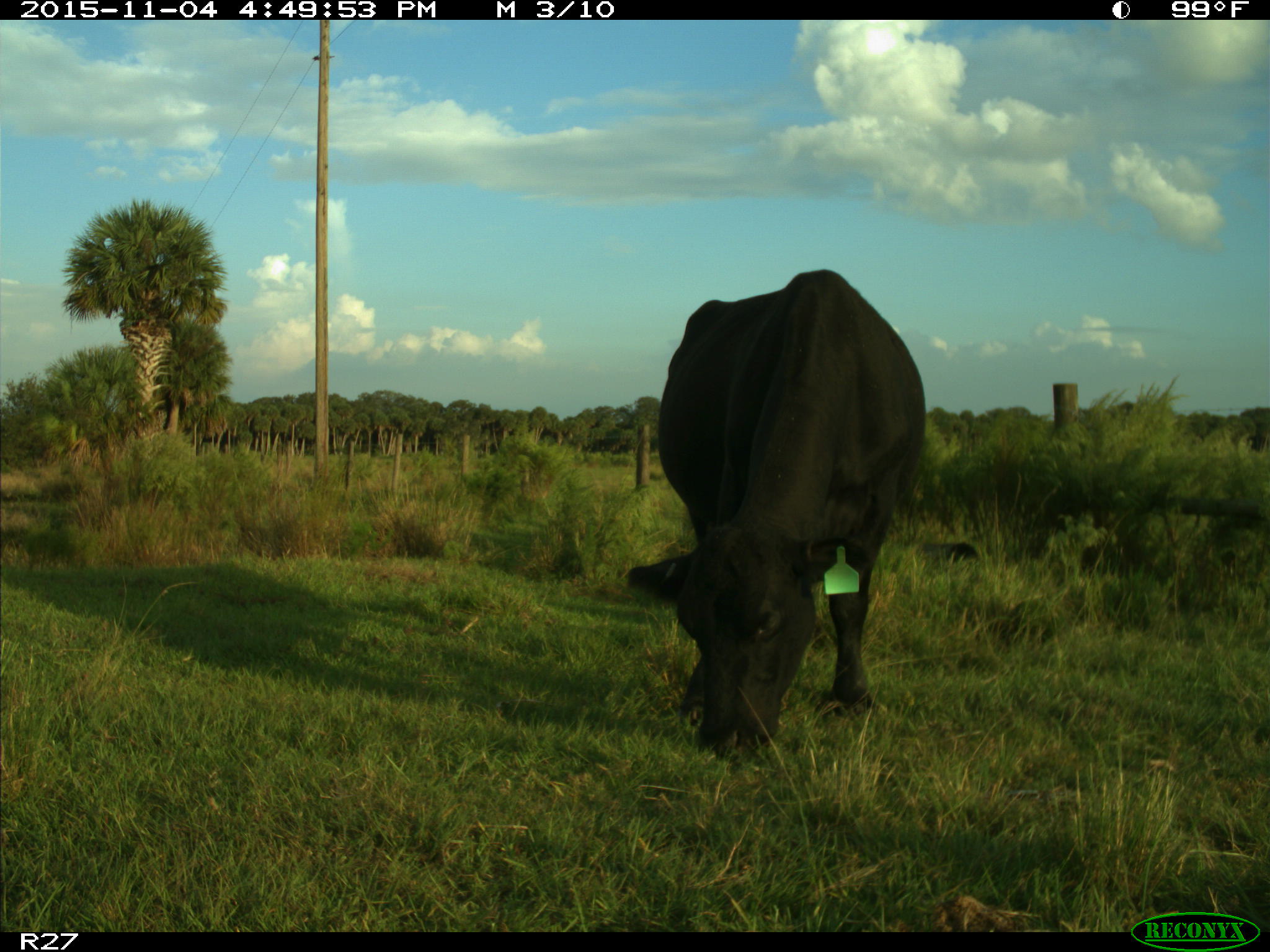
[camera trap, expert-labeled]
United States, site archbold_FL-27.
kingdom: Animalia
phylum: Chordata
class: Mammalia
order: Artiodactyla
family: Bovidae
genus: Bos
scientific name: Bos taurus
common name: domestic cow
Bos taurus (domestic cow).